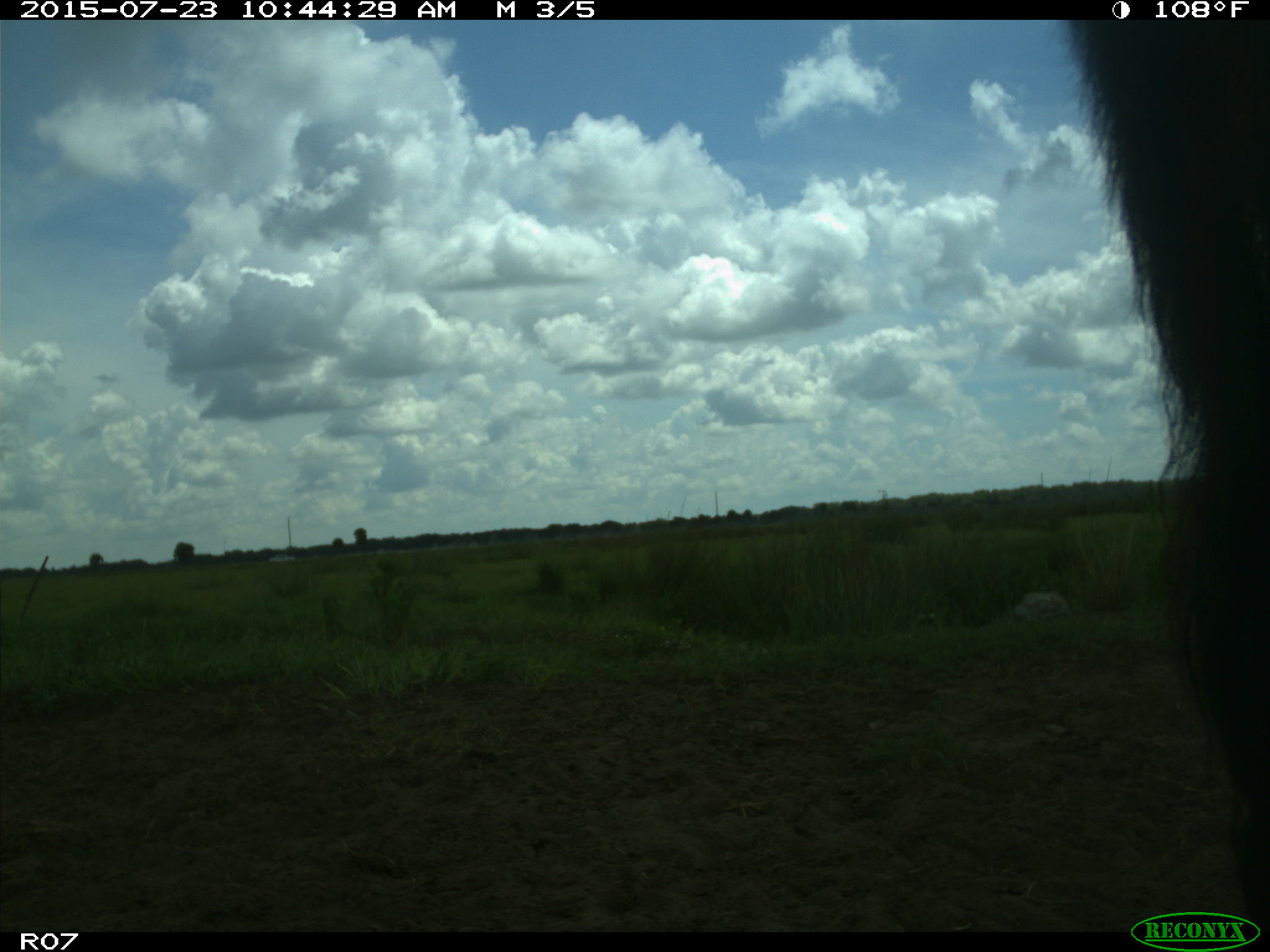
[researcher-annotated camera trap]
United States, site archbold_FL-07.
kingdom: Animalia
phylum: Chordata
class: Mammalia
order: Artiodactyla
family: Bovidae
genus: Bos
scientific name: Bos taurus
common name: domestic cow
Bos taurus (domestic cow).